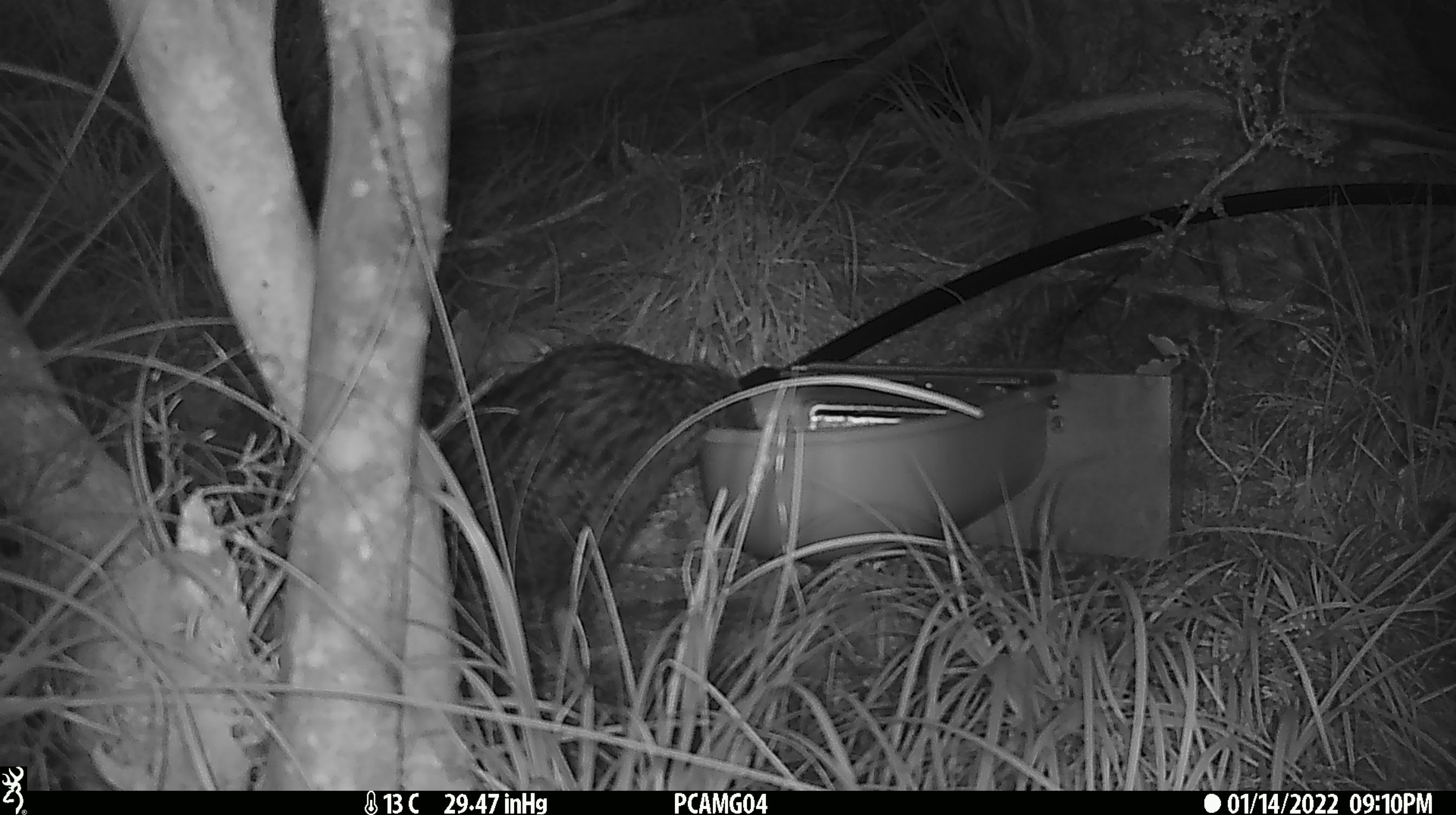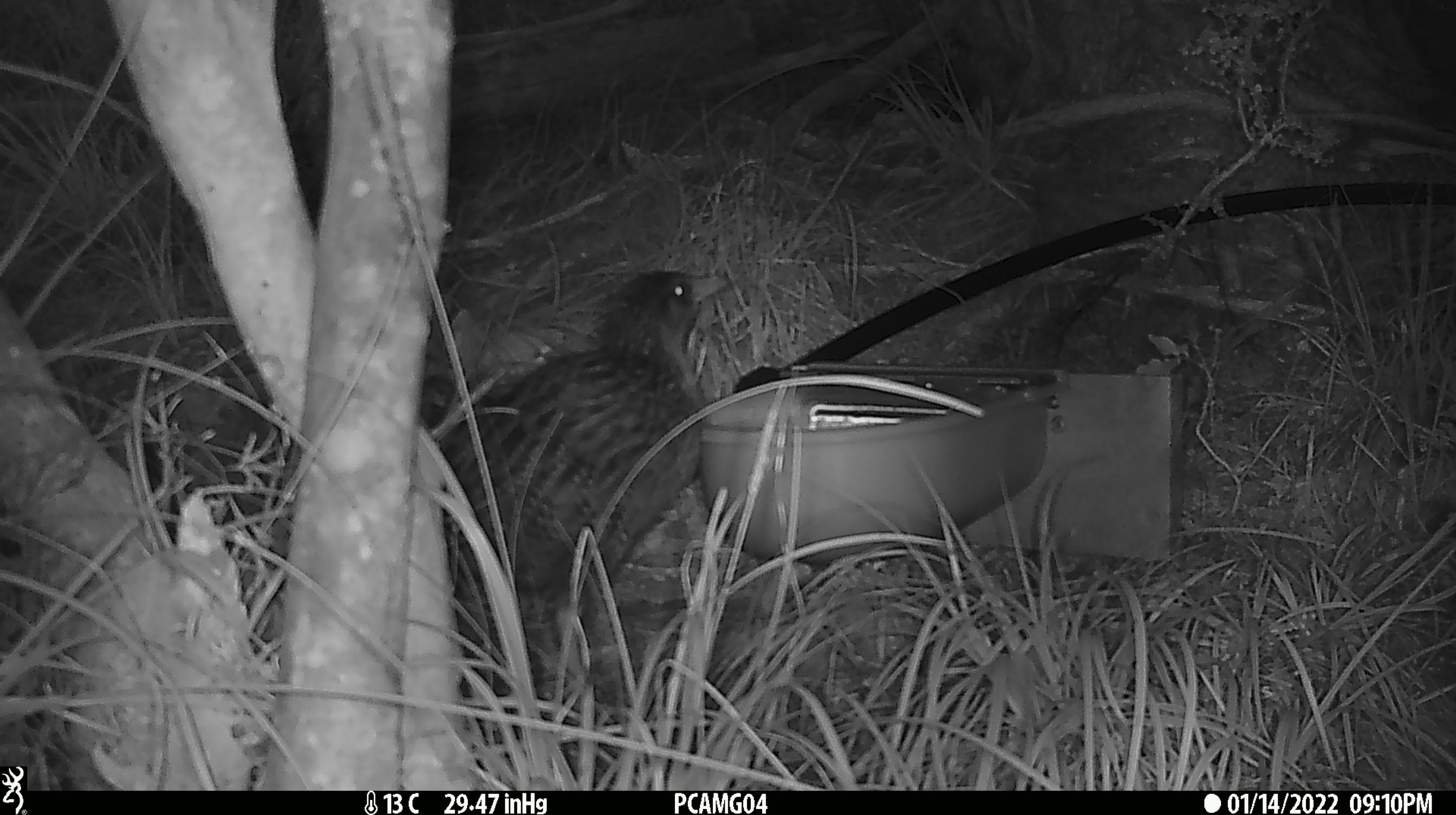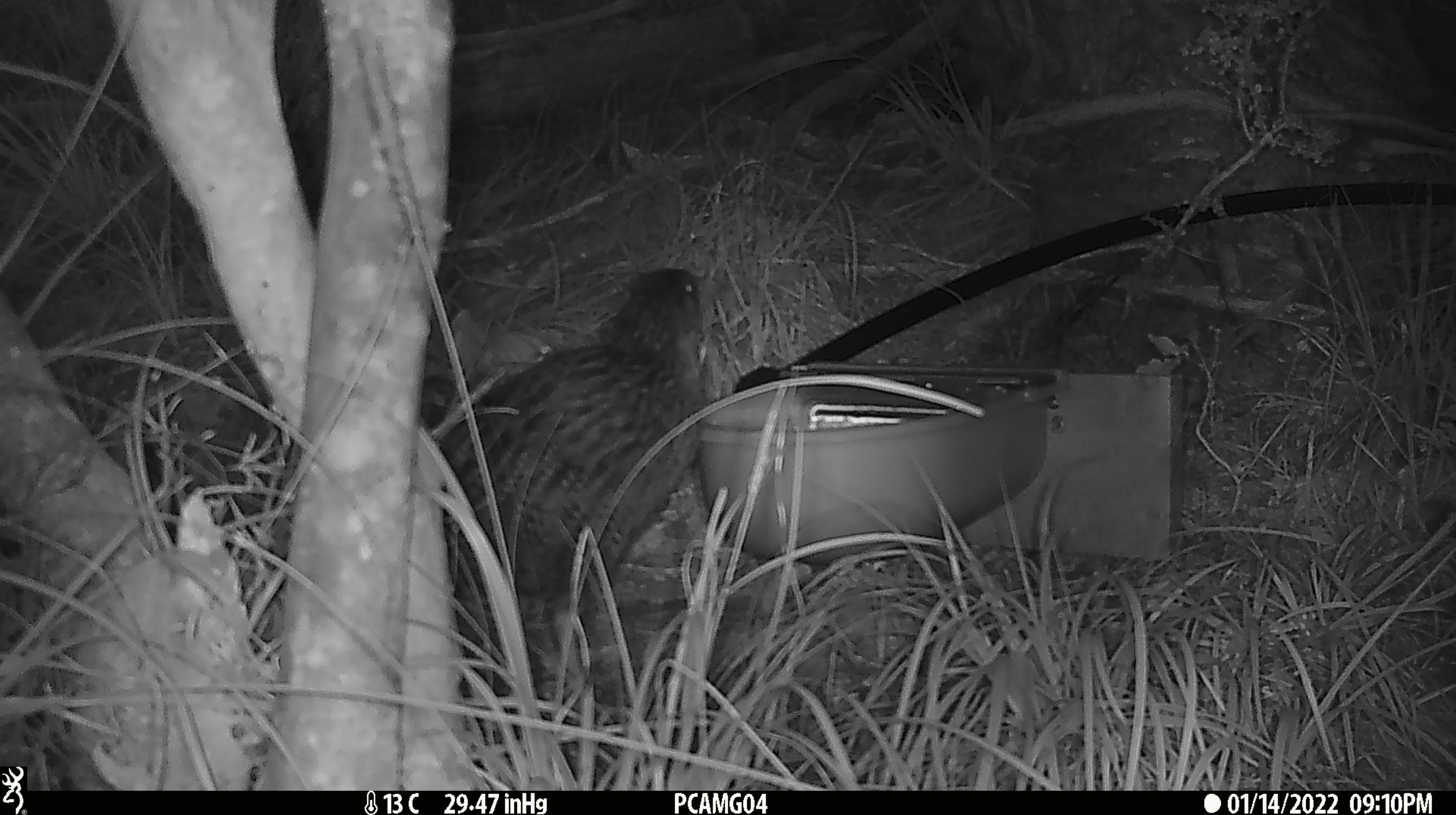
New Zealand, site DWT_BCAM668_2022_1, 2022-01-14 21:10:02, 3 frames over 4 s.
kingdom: Animalia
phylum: Chordata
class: Aves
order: Gruiformes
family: Rallidae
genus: Gallirallus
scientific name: Gallirallus australis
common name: weka